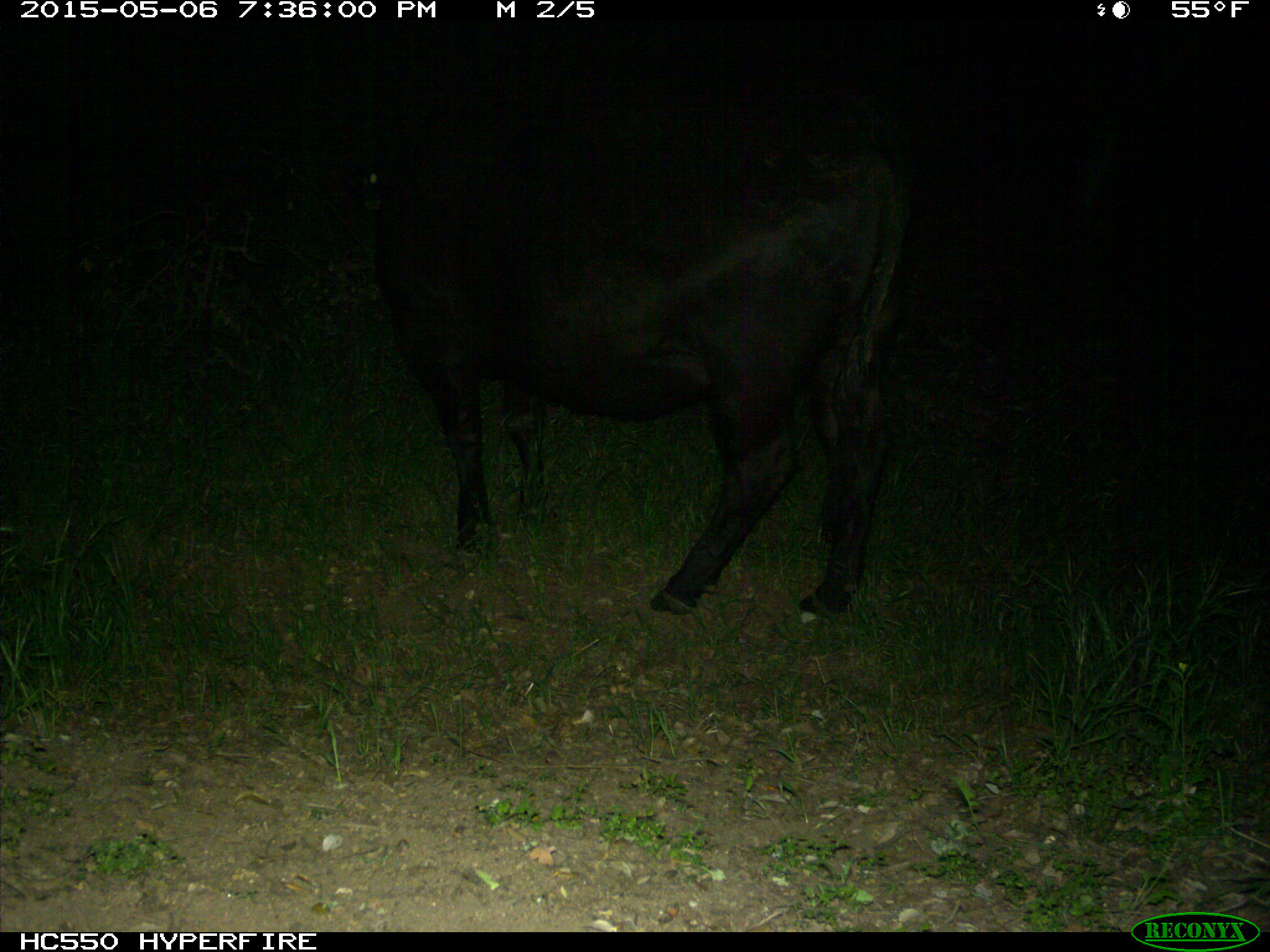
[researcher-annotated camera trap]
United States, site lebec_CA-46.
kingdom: Animalia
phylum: Chordata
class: Mammalia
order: Artiodactyla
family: Bovidae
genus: Bos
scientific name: Bos taurus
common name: domestic cow